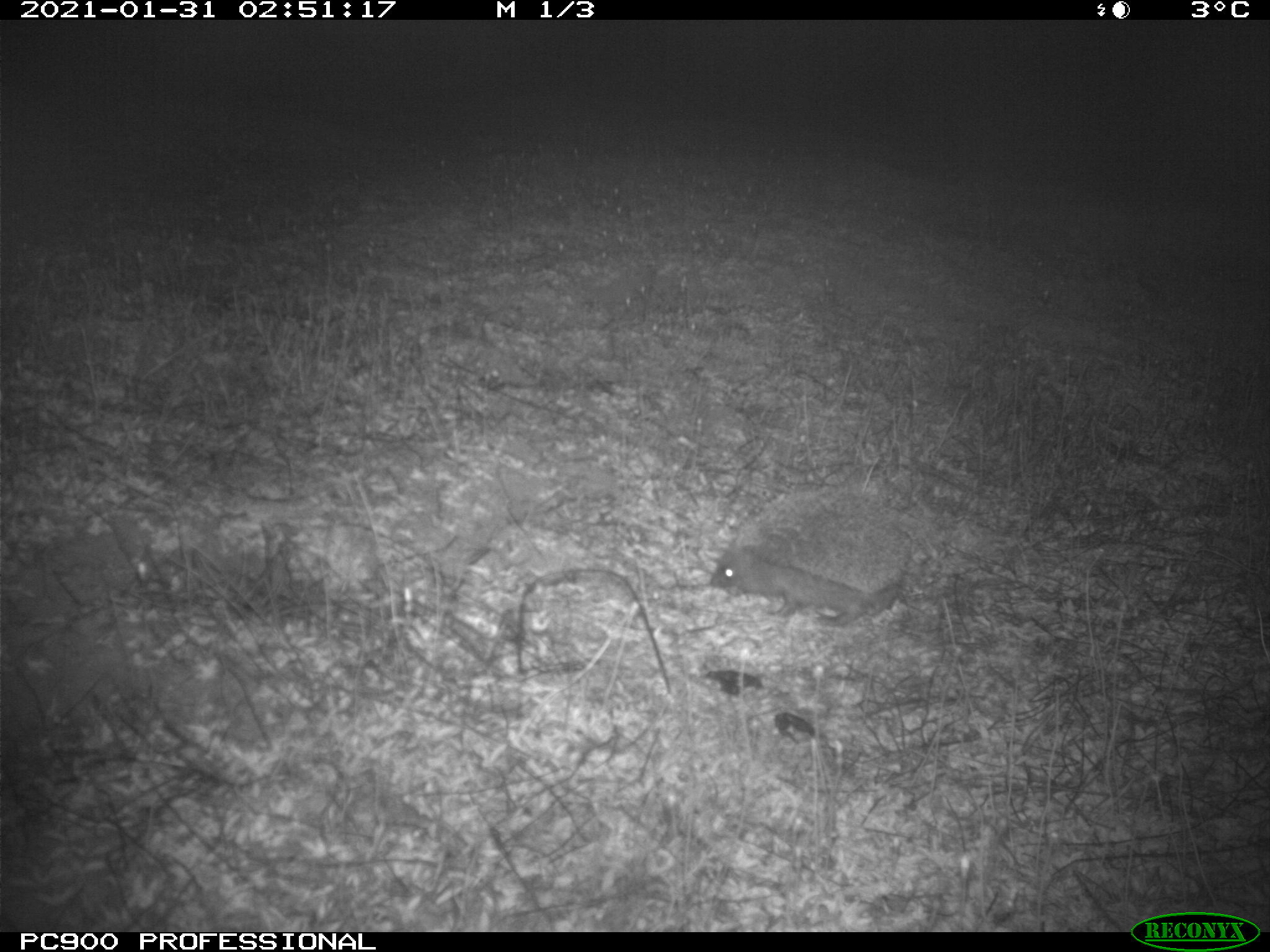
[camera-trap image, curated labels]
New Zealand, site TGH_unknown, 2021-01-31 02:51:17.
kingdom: Animalia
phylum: Chordata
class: Mammalia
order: Eulipotyphla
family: Erinaceidae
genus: Erinaceus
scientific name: Erinaceus europaeus europaeus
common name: european hedgehog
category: hedgehog